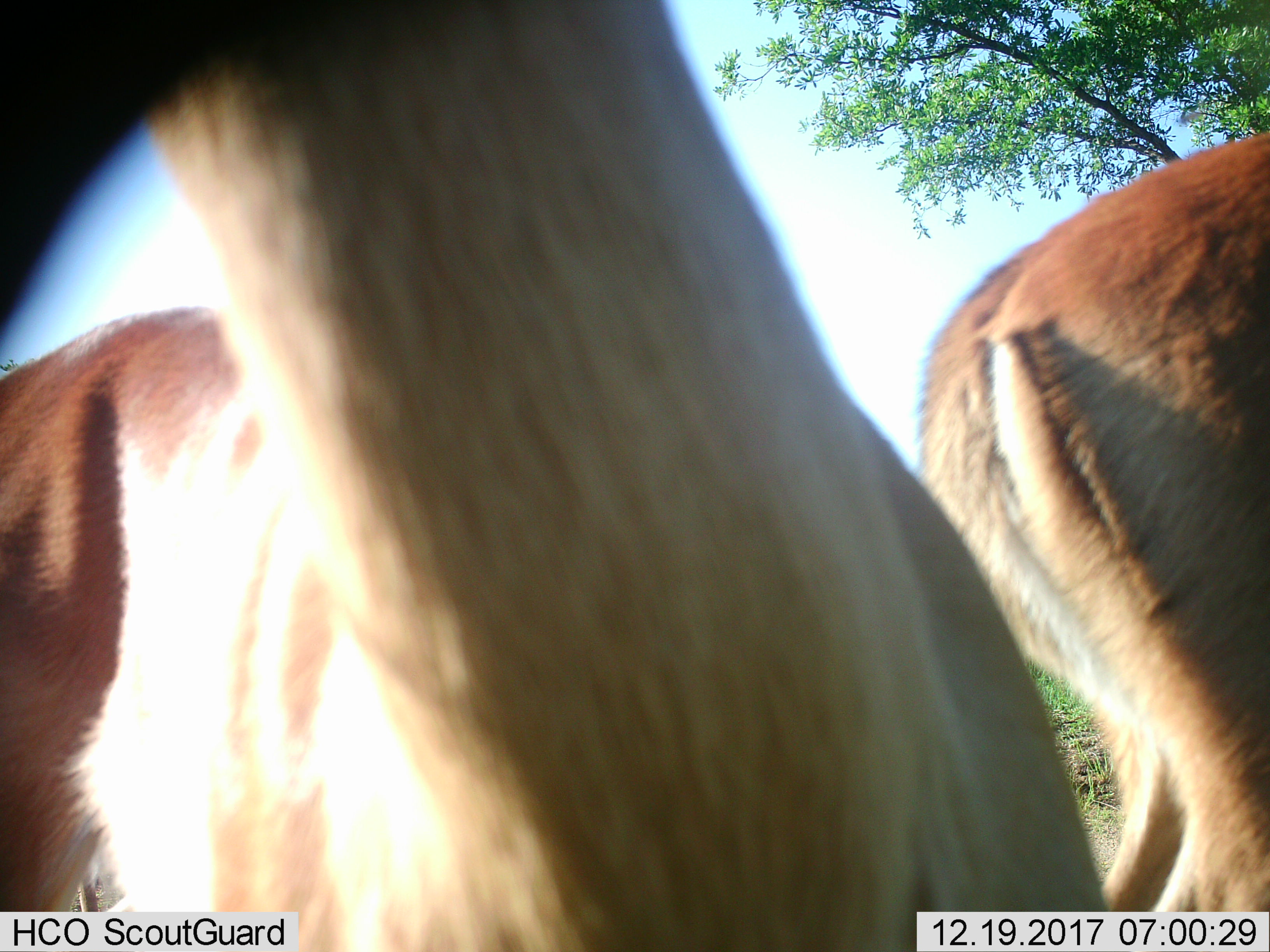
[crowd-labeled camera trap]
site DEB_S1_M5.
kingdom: Animalia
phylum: Chordata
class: Mammalia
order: Artiodactyla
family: Bovidae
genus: Aepyceros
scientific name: Aepyceros melampus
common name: impala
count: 2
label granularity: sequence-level